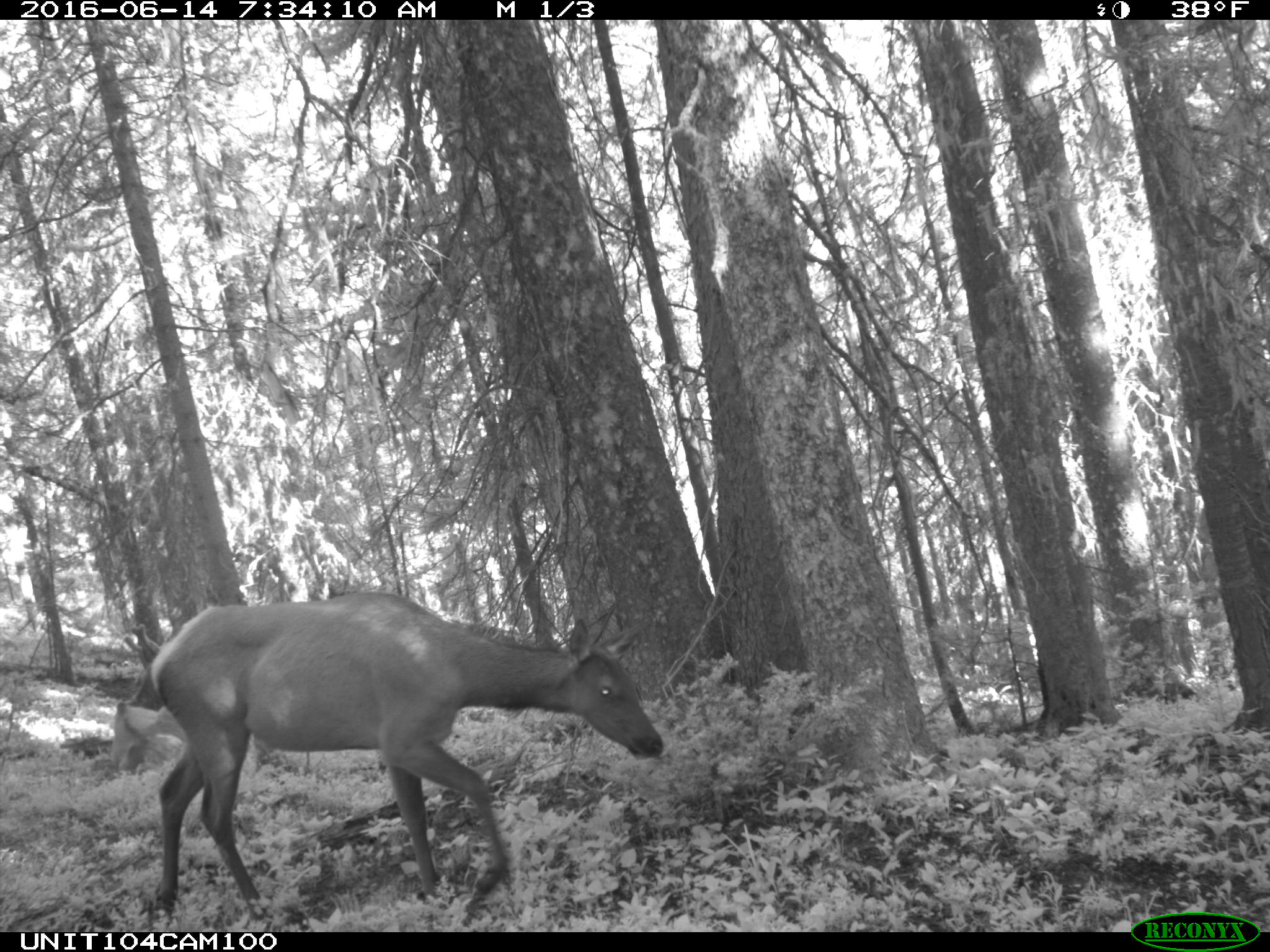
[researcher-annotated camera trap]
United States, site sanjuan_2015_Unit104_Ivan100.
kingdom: Animalia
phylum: Chordata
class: Mammalia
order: Artiodactyla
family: Cervidae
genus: Cervus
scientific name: Cervus elaphus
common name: red deer